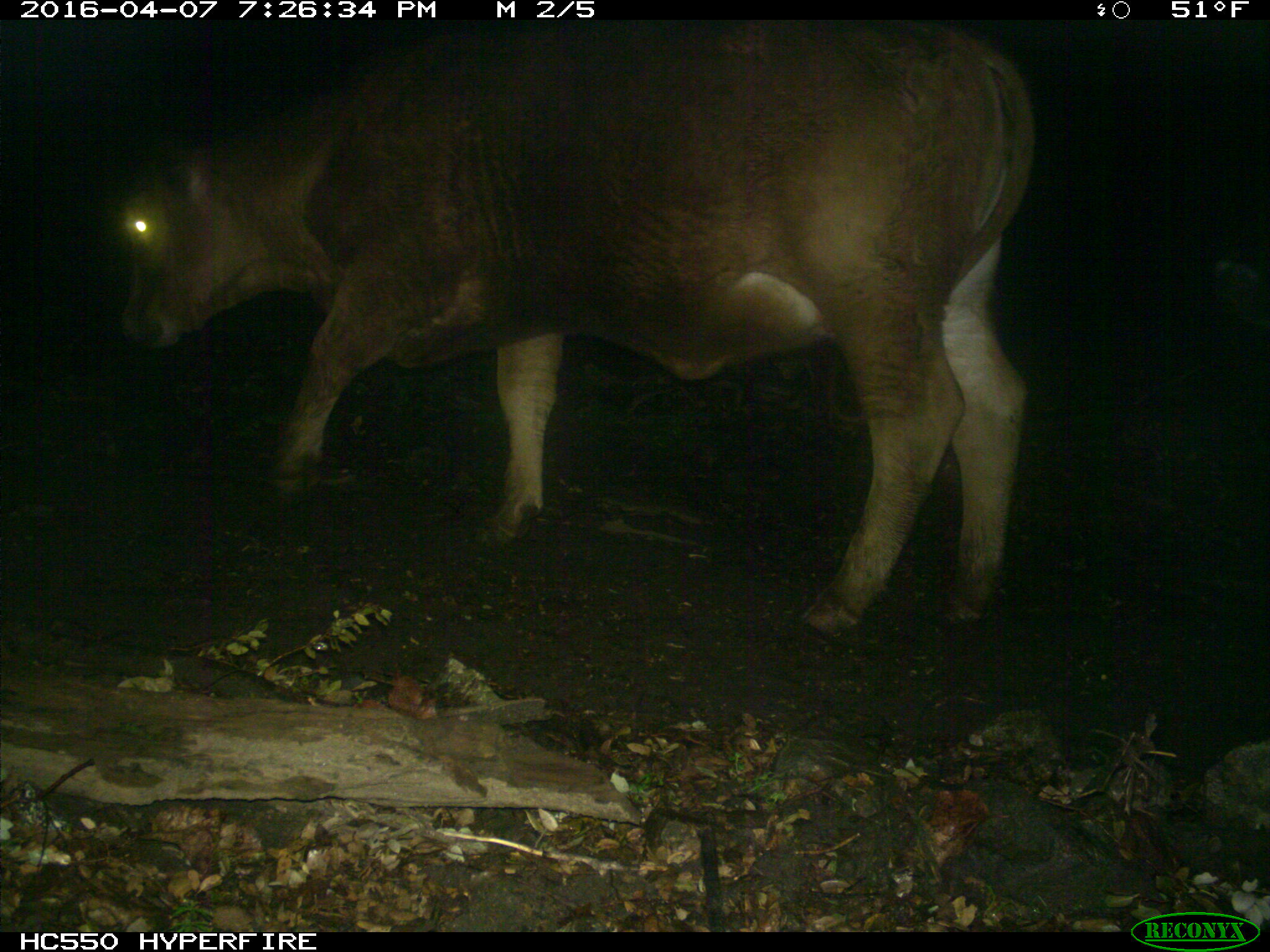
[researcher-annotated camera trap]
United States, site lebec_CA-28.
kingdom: Animalia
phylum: Chordata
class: Mammalia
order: Artiodactyla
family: Bovidae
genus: Bos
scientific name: Bos taurus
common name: domestic cow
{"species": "Bos taurus (domestic cow)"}